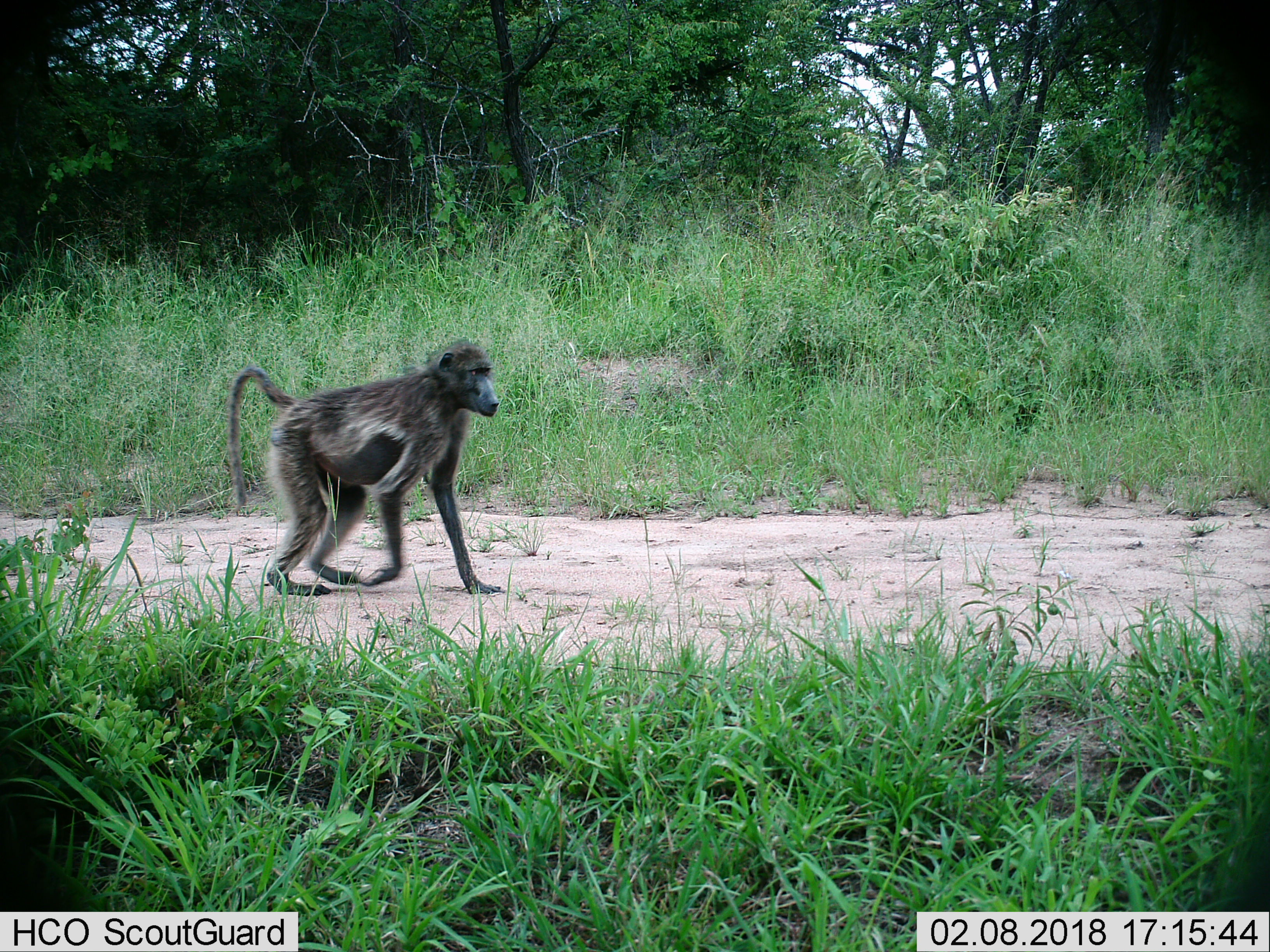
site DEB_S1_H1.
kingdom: Animalia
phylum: Chordata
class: Mammalia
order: Primates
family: Cercopithecidae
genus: Papio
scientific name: Papio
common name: baboon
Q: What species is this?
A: Baboon (Papio).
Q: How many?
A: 1.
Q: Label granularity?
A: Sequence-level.